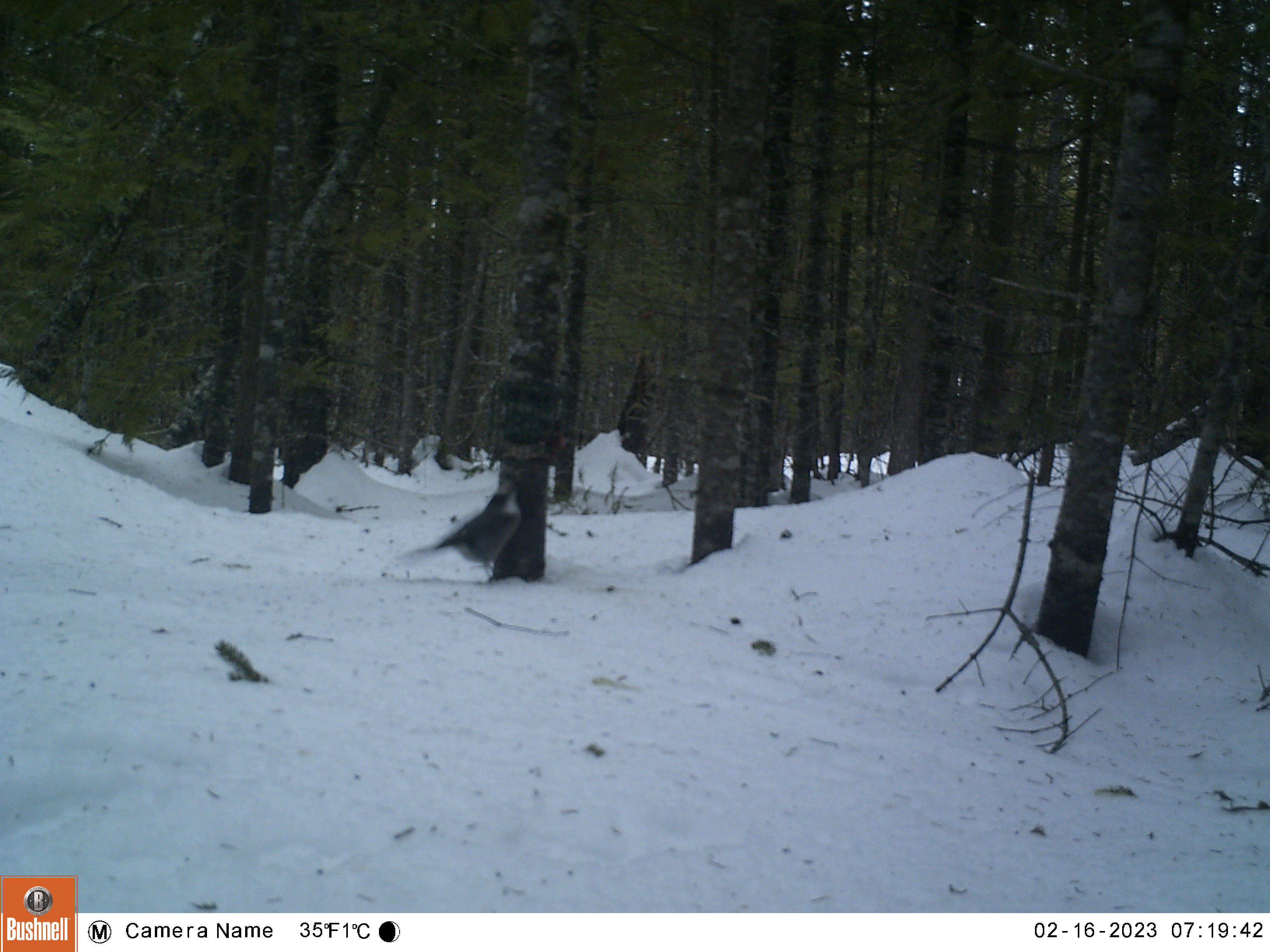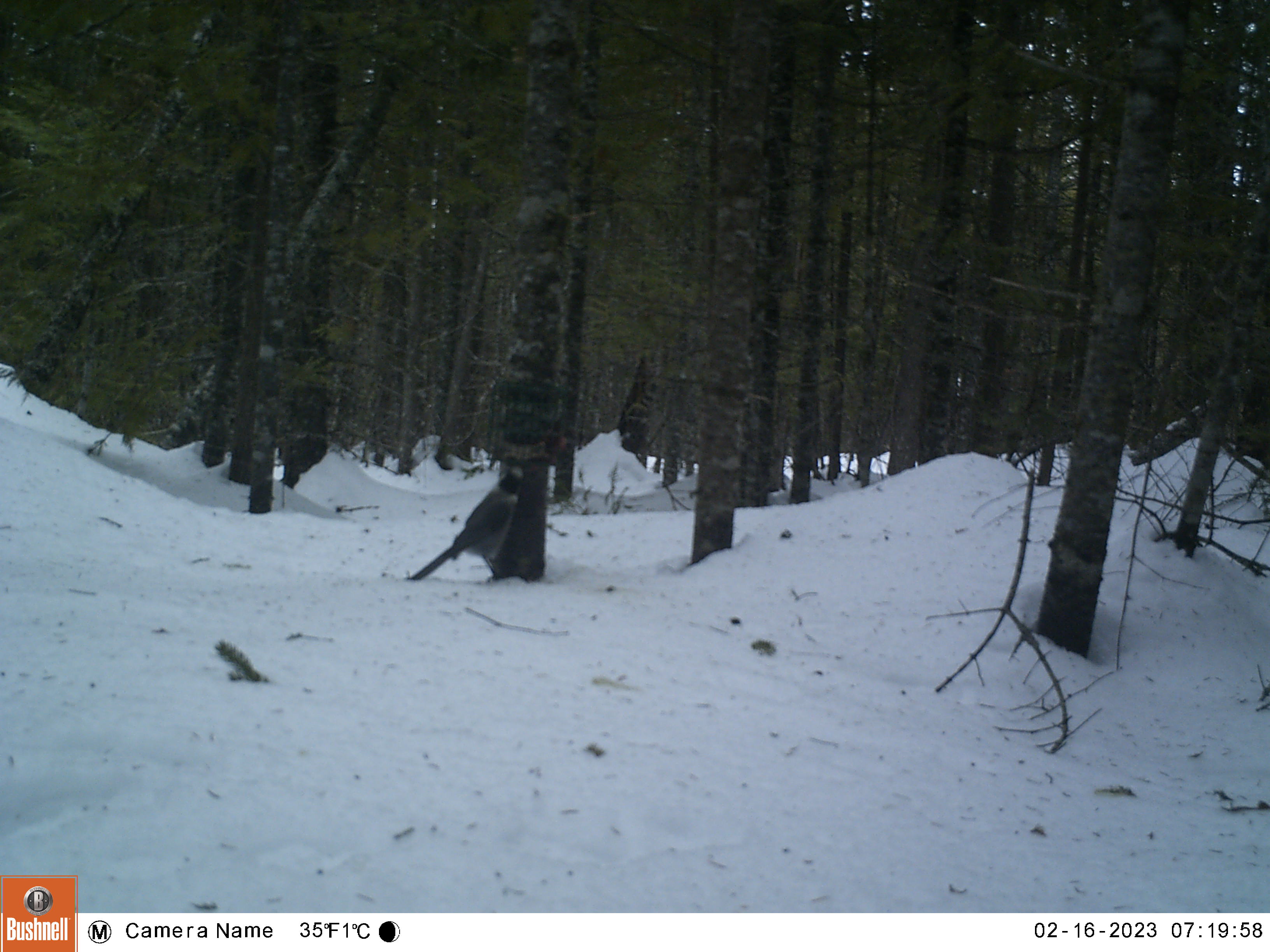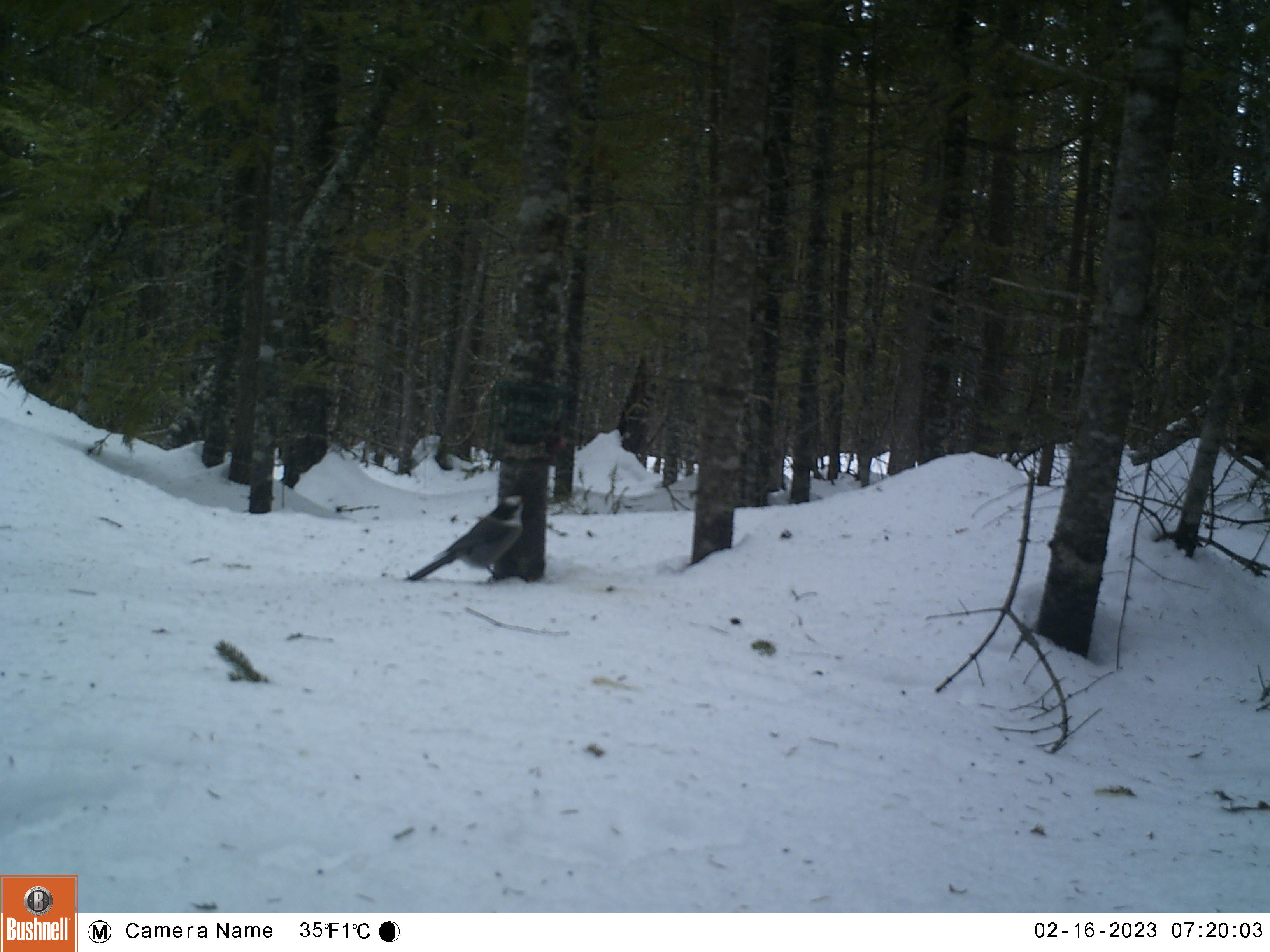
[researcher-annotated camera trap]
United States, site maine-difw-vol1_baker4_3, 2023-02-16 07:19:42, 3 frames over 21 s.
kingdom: Animalia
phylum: Chordata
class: Aves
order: Passeriformes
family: Corvidae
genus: Perisoreus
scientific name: Perisoreus canadensis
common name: canada jay